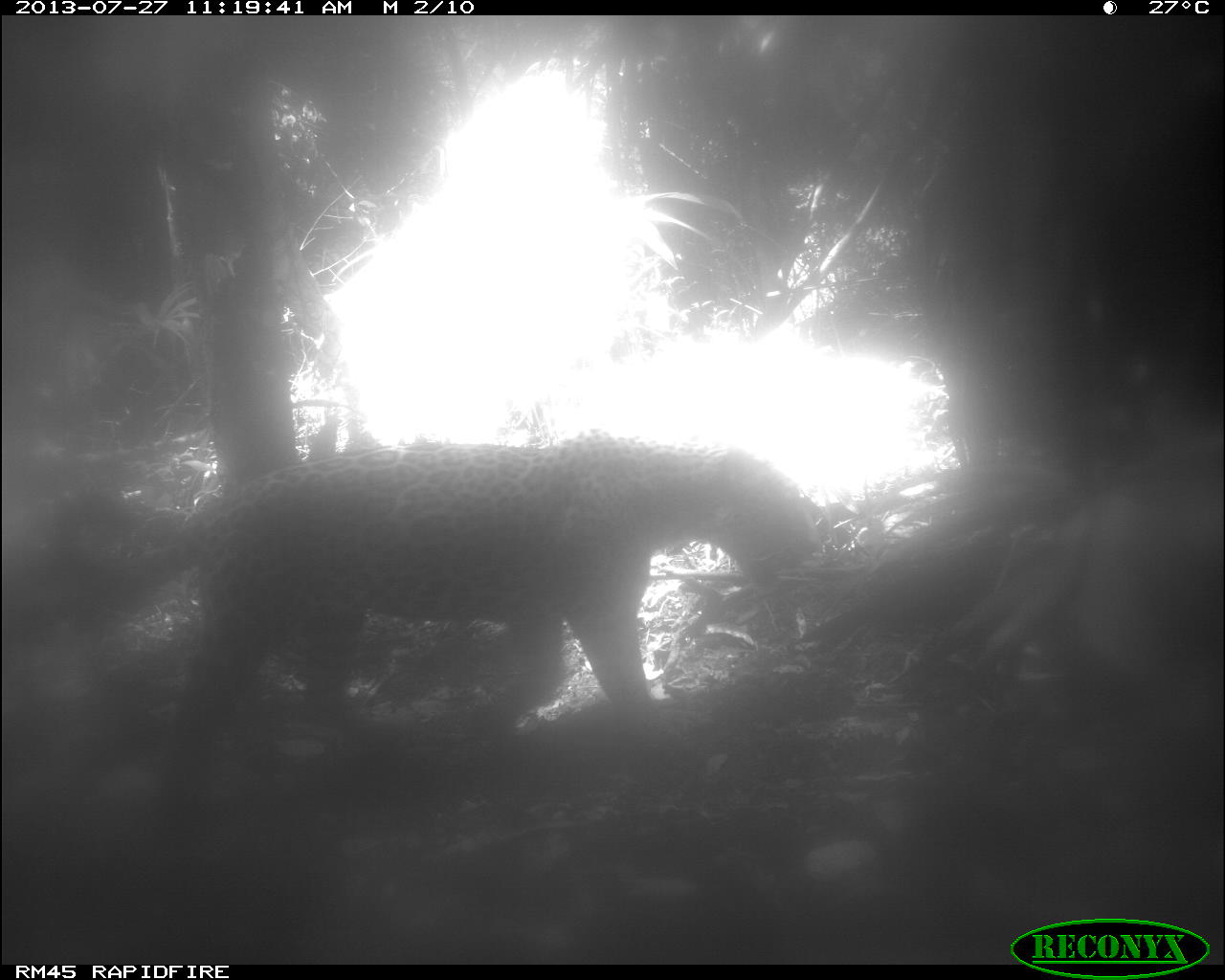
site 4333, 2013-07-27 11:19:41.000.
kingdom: Animalia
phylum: Chordata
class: Mammalia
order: Carnivora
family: Felidae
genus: Panthera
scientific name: Panthera onca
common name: jaguar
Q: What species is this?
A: Panthera onca (jaguar).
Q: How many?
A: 1.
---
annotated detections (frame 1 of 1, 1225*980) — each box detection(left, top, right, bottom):
panthera onca: detection(40, 424, 835, 824)